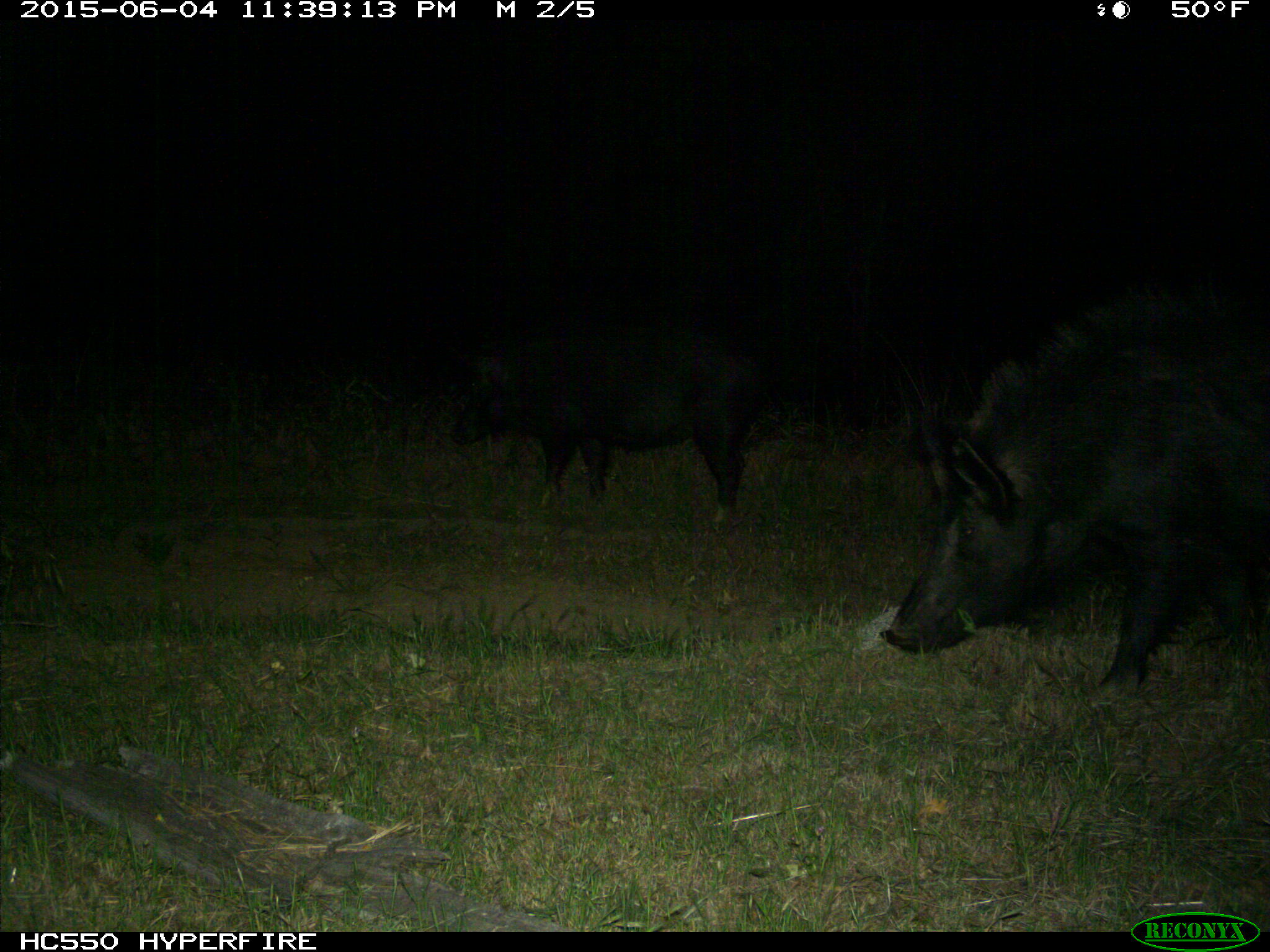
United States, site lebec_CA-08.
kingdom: Animalia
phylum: Chordata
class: Mammalia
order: Artiodactyla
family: Suidae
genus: Sus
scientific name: Sus scrofa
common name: wild boar